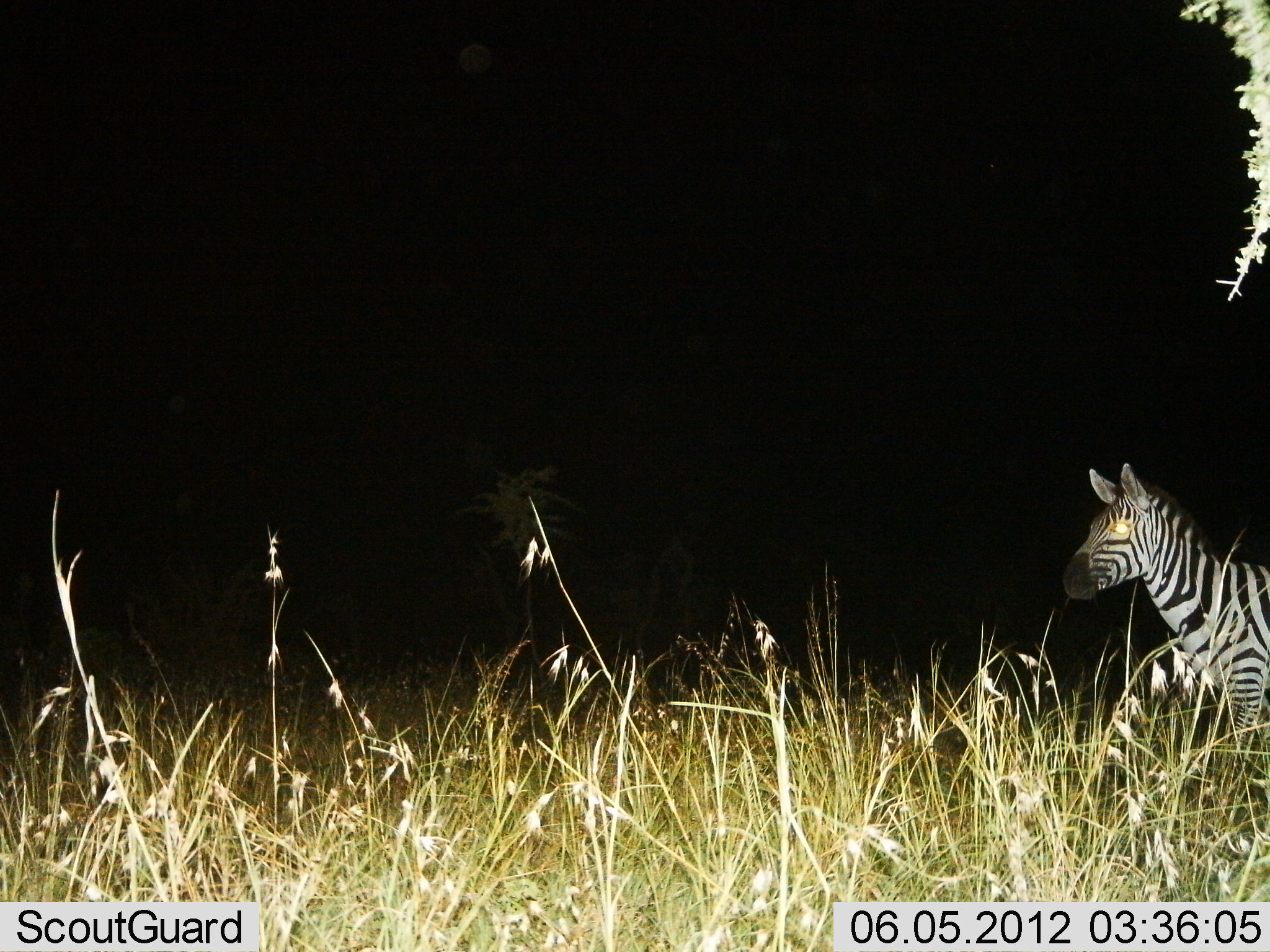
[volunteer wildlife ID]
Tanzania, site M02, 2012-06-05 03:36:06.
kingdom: Animalia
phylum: Chordata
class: Mammalia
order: Perissodactyla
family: Equidae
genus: Equus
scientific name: Equus quagga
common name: plains zebra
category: zebra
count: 1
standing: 50%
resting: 0%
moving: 50%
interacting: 0%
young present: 0%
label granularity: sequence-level